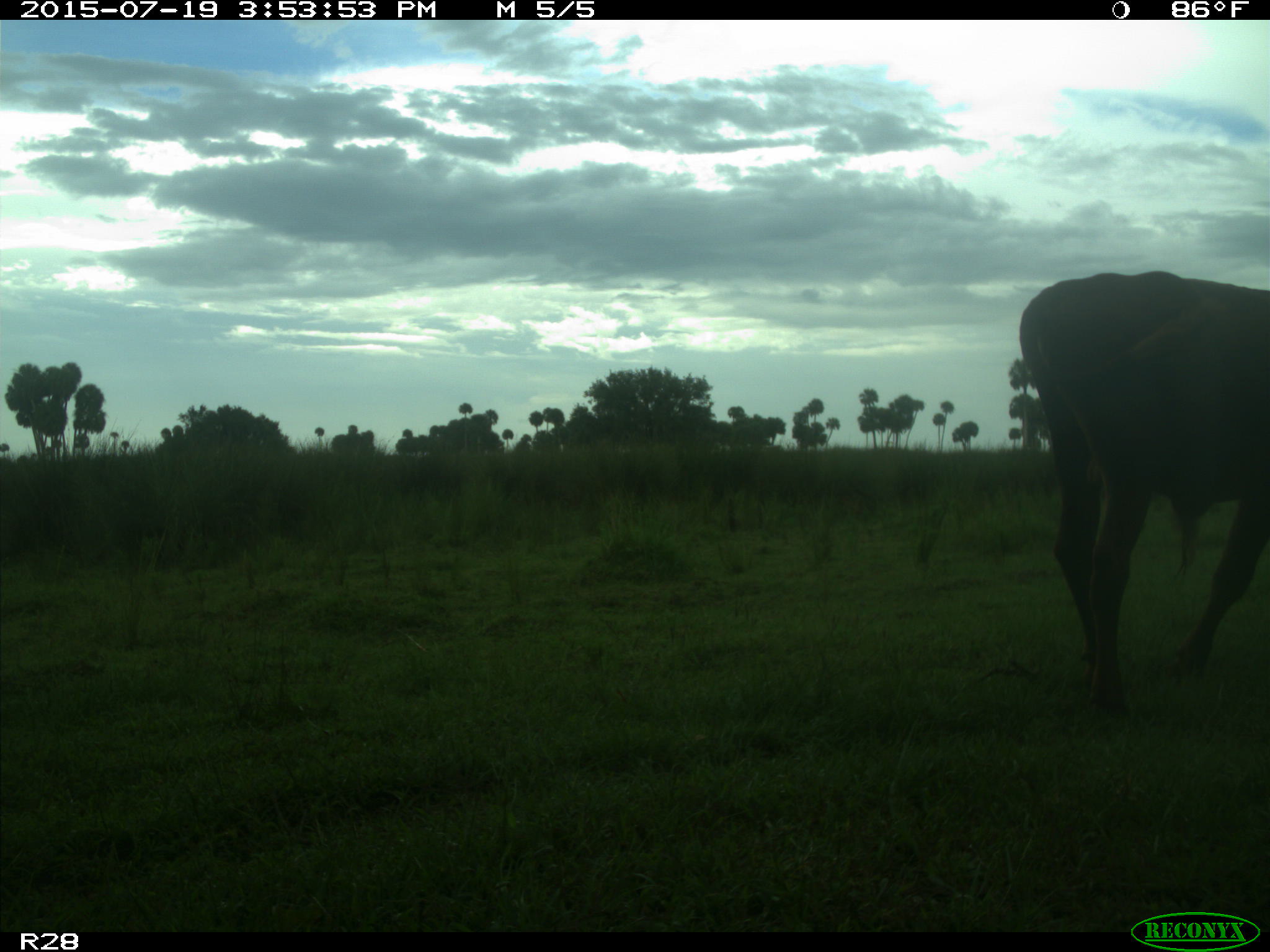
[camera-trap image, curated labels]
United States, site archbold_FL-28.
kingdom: Animalia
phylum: Chordata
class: Mammalia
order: Artiodactyla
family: Bovidae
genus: Bos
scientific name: Bos taurus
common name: domestic cow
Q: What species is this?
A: Bos taurus (domestic cow).